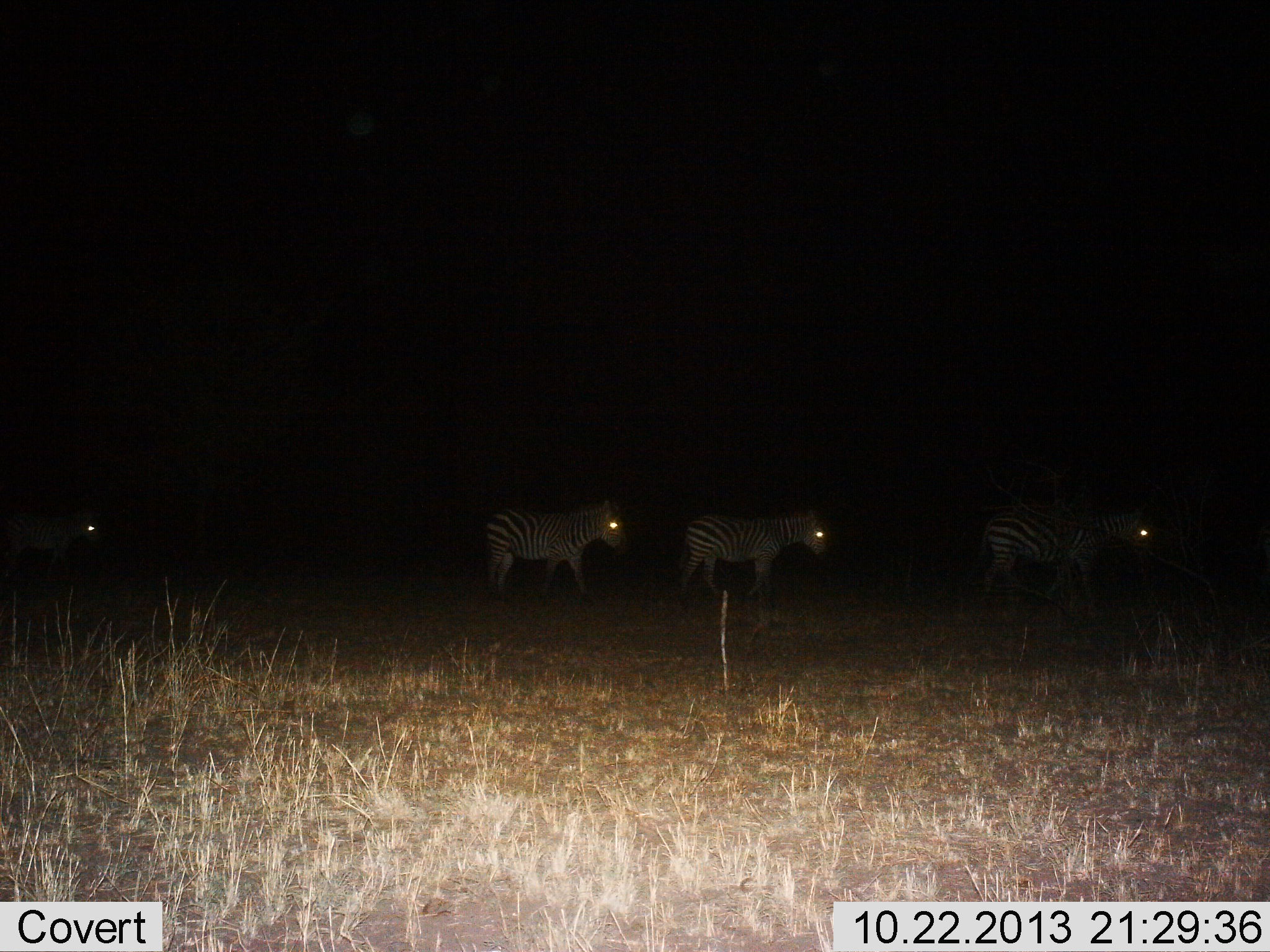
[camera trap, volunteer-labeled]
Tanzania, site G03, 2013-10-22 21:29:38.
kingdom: Animalia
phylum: Chordata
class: Mammalia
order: Perissodactyla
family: Equidae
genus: Equus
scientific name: Equus quagga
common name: plains zebra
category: zebra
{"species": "zebra (plains zebra) (Equus quagga)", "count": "4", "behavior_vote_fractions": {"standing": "21%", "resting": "3%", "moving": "84%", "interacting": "0%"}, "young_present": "0%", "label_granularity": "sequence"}